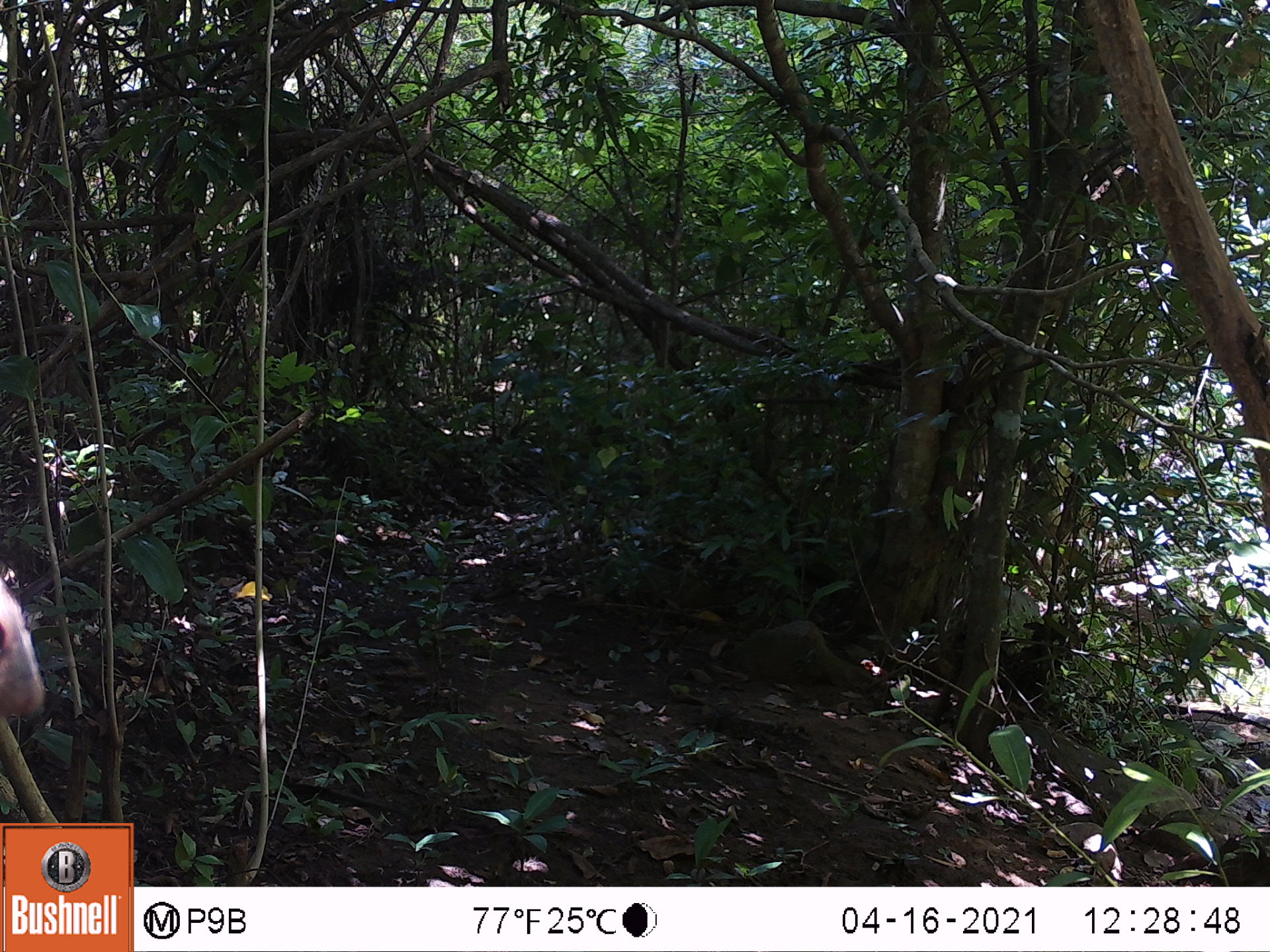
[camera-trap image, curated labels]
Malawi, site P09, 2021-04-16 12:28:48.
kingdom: Animalia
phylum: Chordata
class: Mammalia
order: Rodentia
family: Sciuridae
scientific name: Sciuridae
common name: squirrel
Squirrel (Sciuridae), count 1.